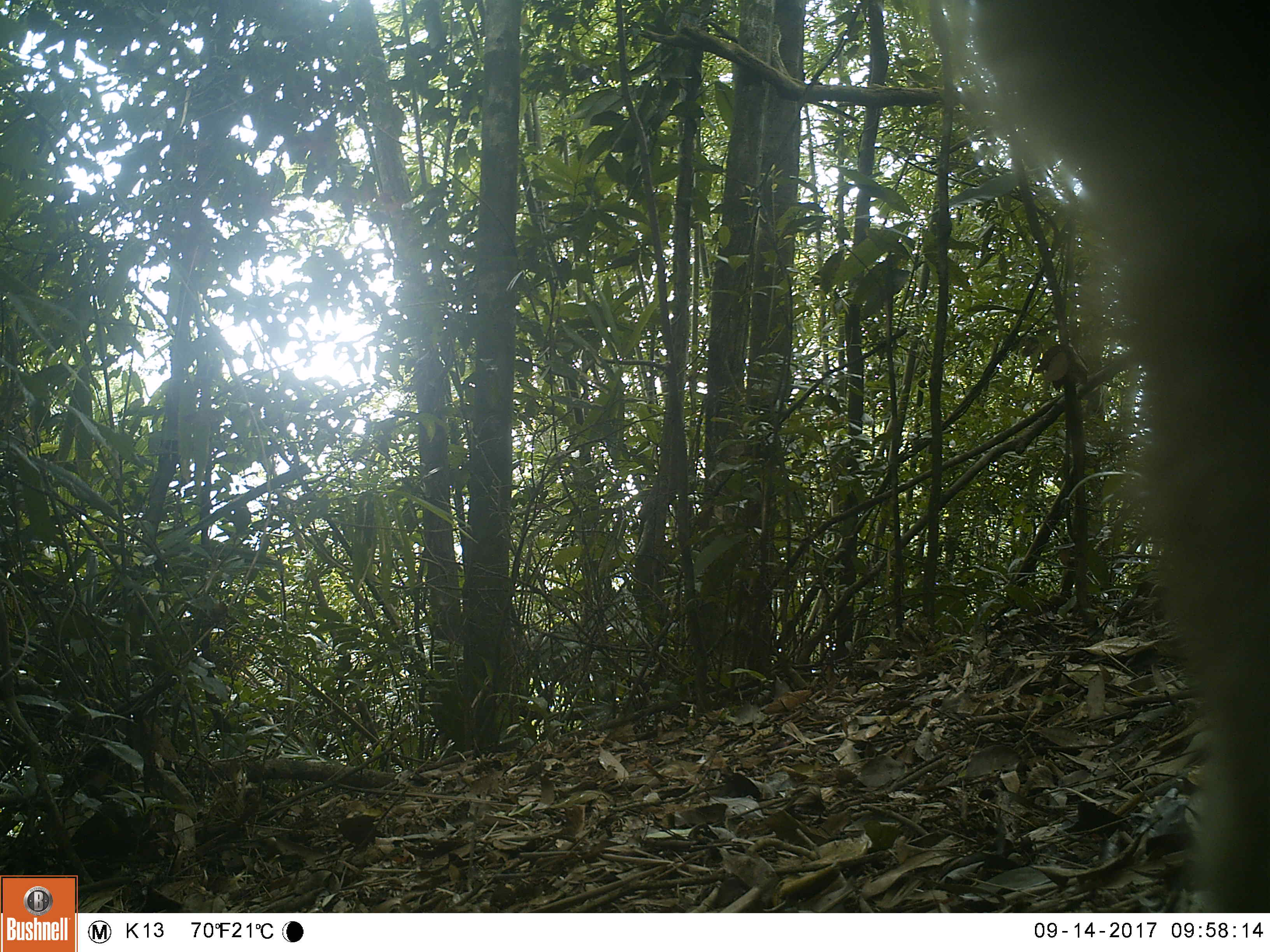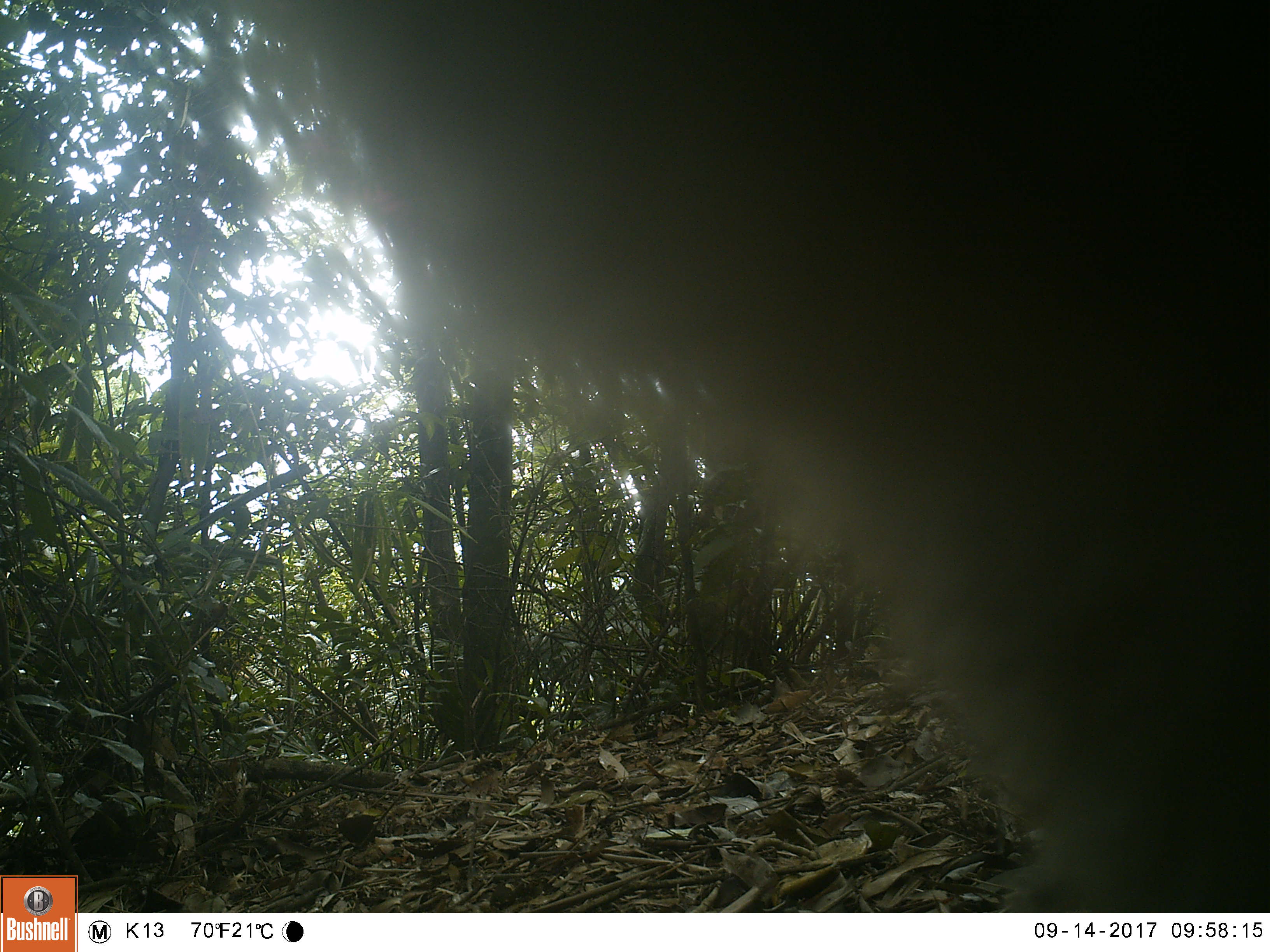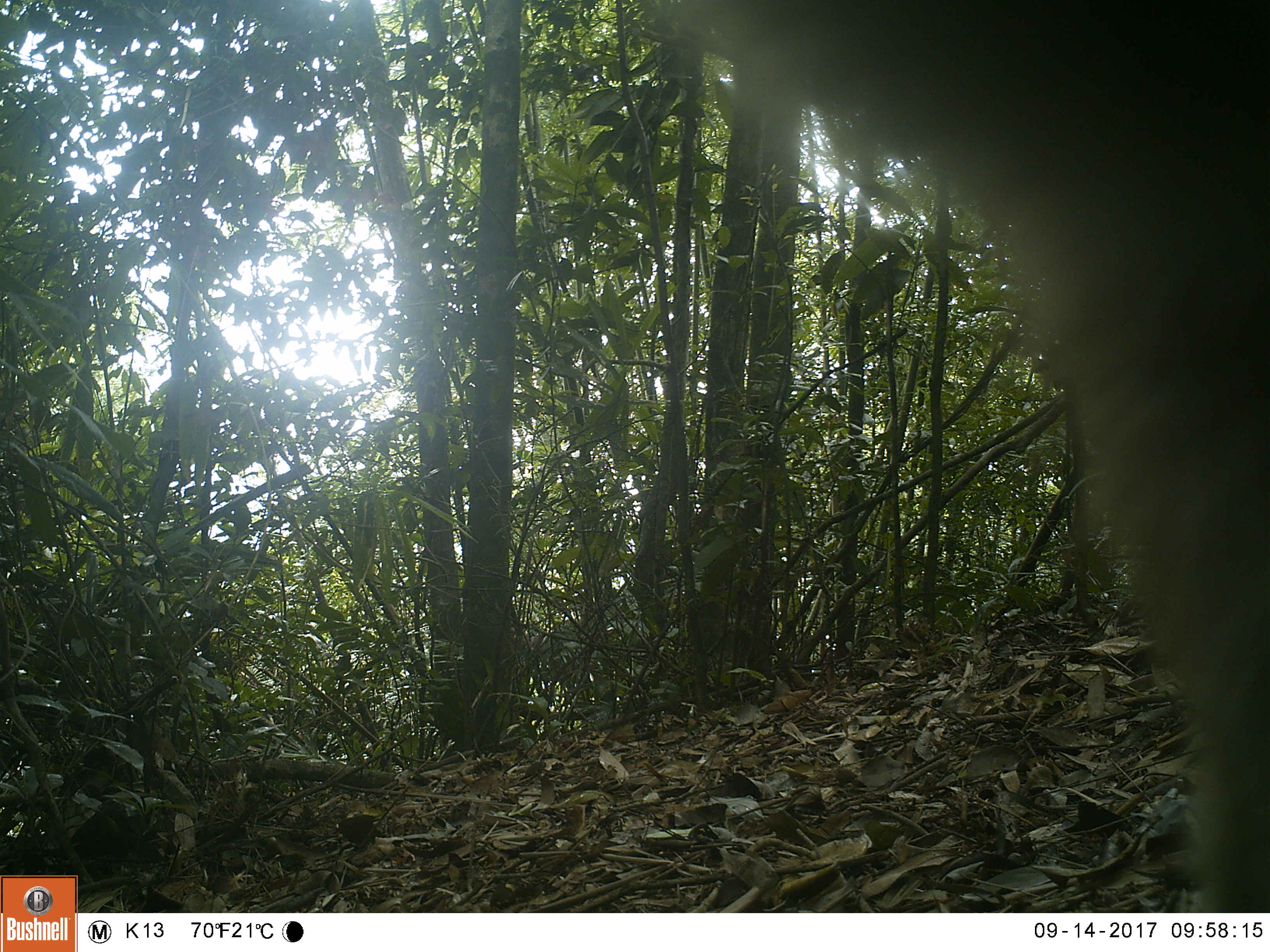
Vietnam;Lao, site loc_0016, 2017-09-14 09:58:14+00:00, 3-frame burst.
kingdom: Animalia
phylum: Chordata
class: Mammalia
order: Primates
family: Cercopithecidae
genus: Macaca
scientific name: Macaca nemestrina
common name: pig-tailed macaque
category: pig tailed macaque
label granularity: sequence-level